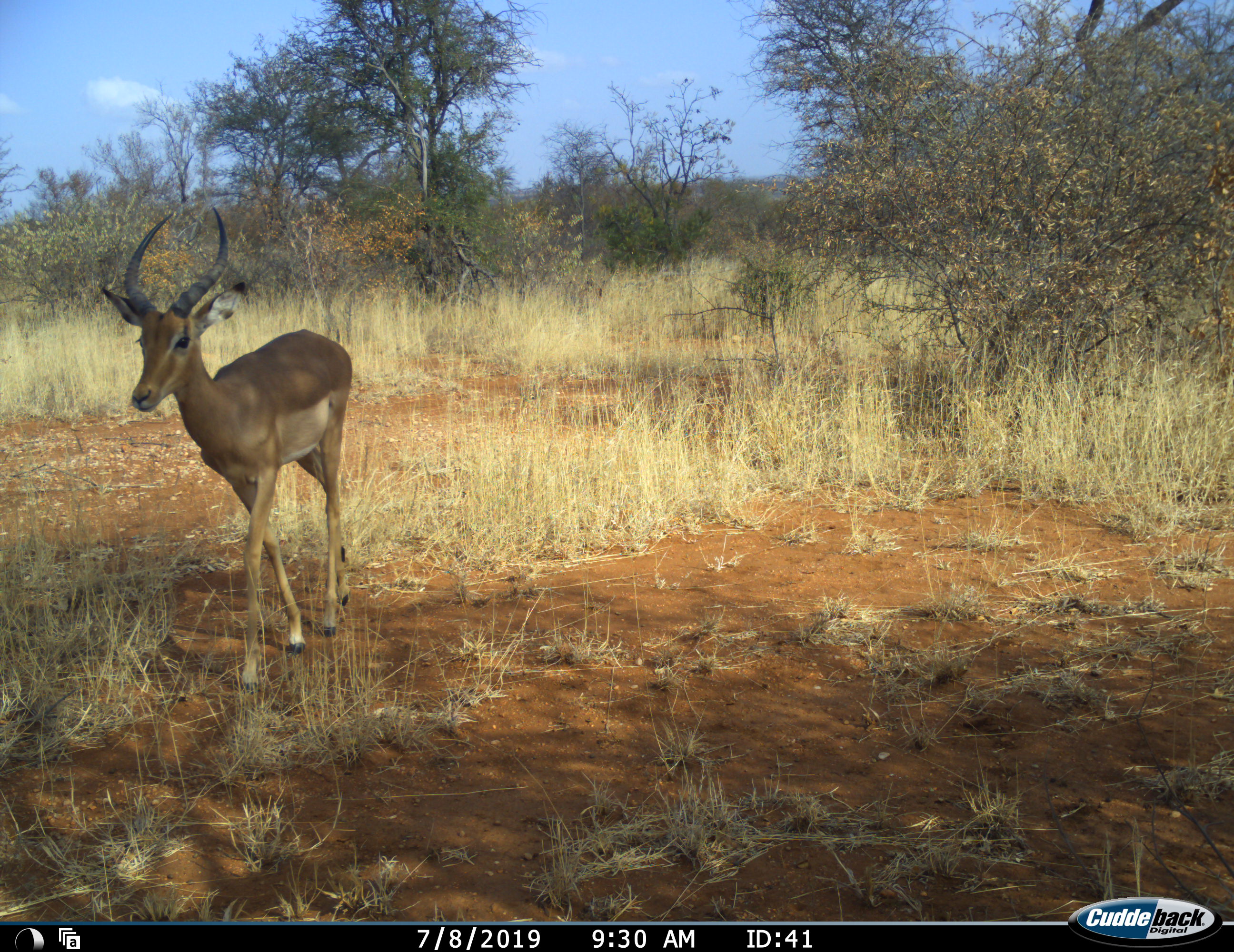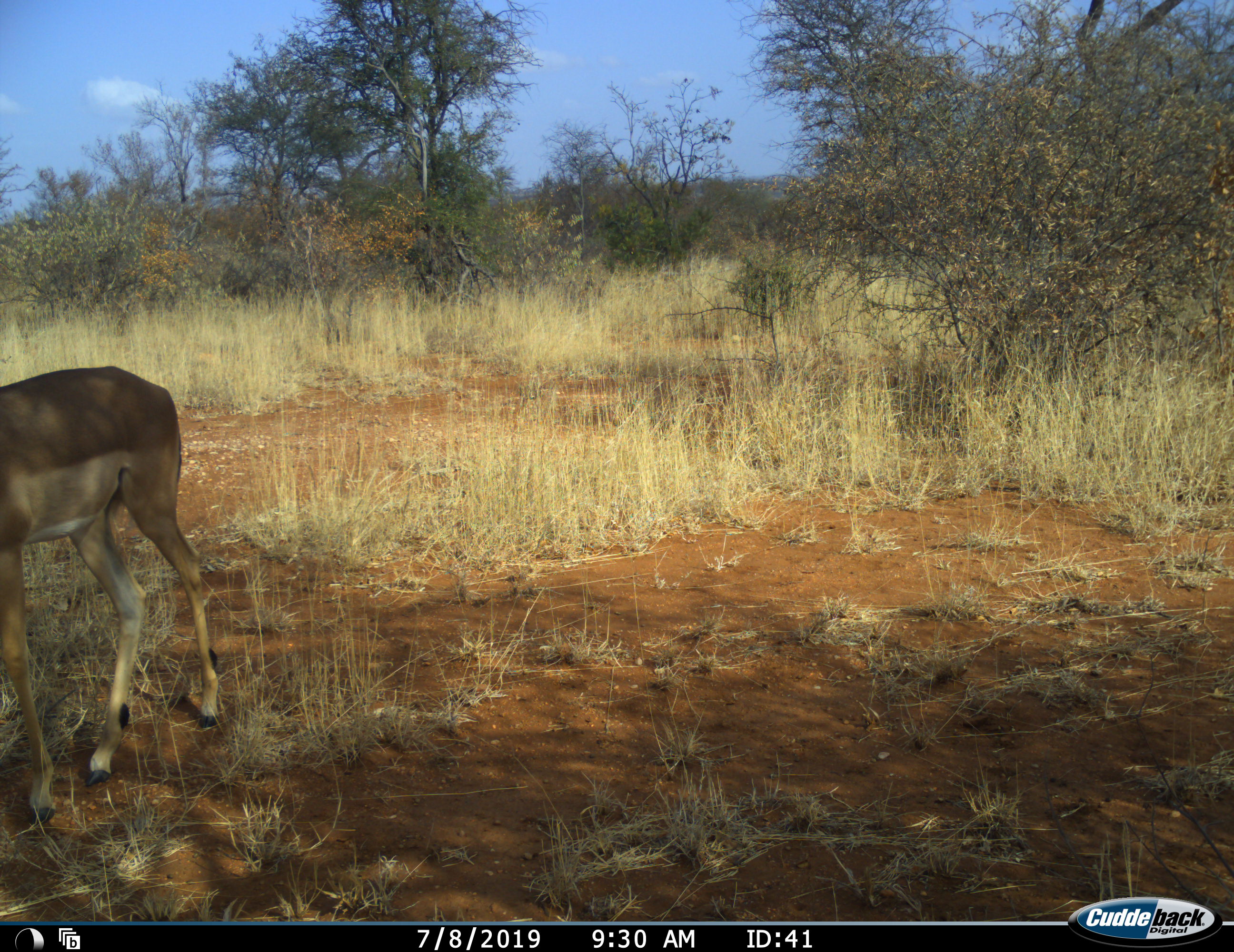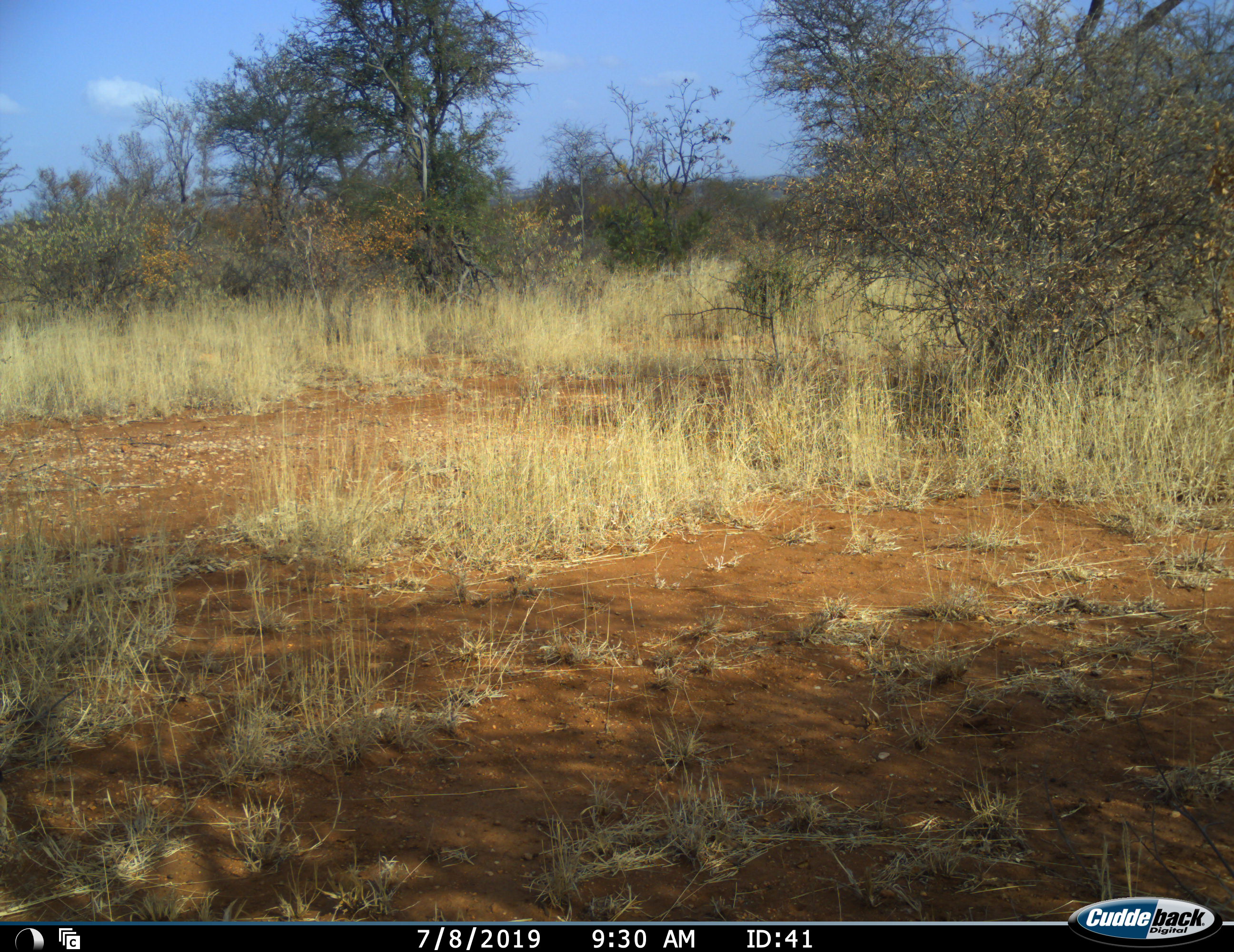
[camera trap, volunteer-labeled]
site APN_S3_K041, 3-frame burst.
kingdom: Animalia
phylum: Chordata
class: Mammalia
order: Artiodactyla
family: Bovidae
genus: Aepyceros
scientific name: Aepyceros melampus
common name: impala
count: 1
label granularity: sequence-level